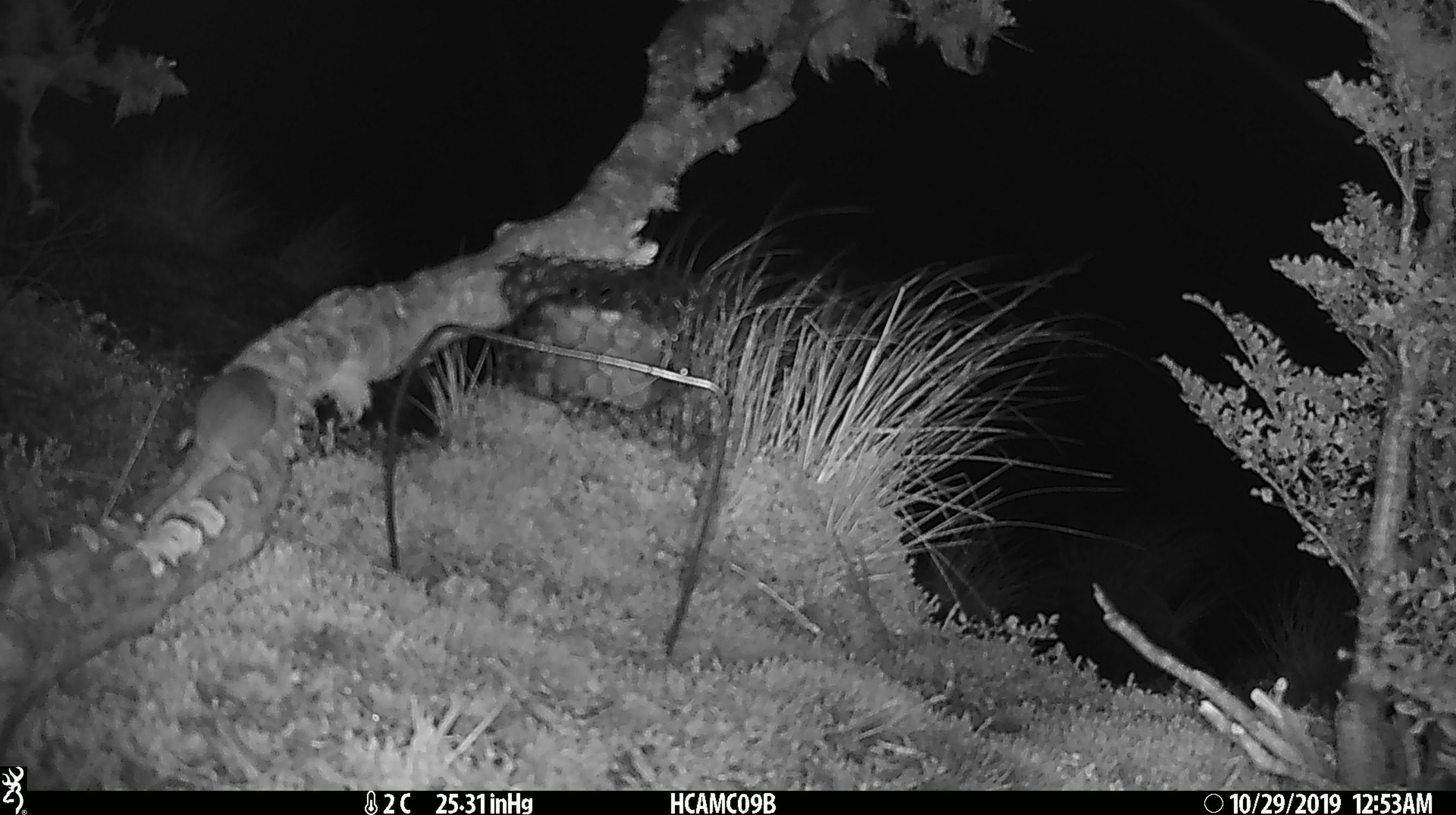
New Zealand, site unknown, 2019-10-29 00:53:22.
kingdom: Animalia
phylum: Chordata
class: Mammalia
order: Rodentia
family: Muridae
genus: Mus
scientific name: Mus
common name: mouse